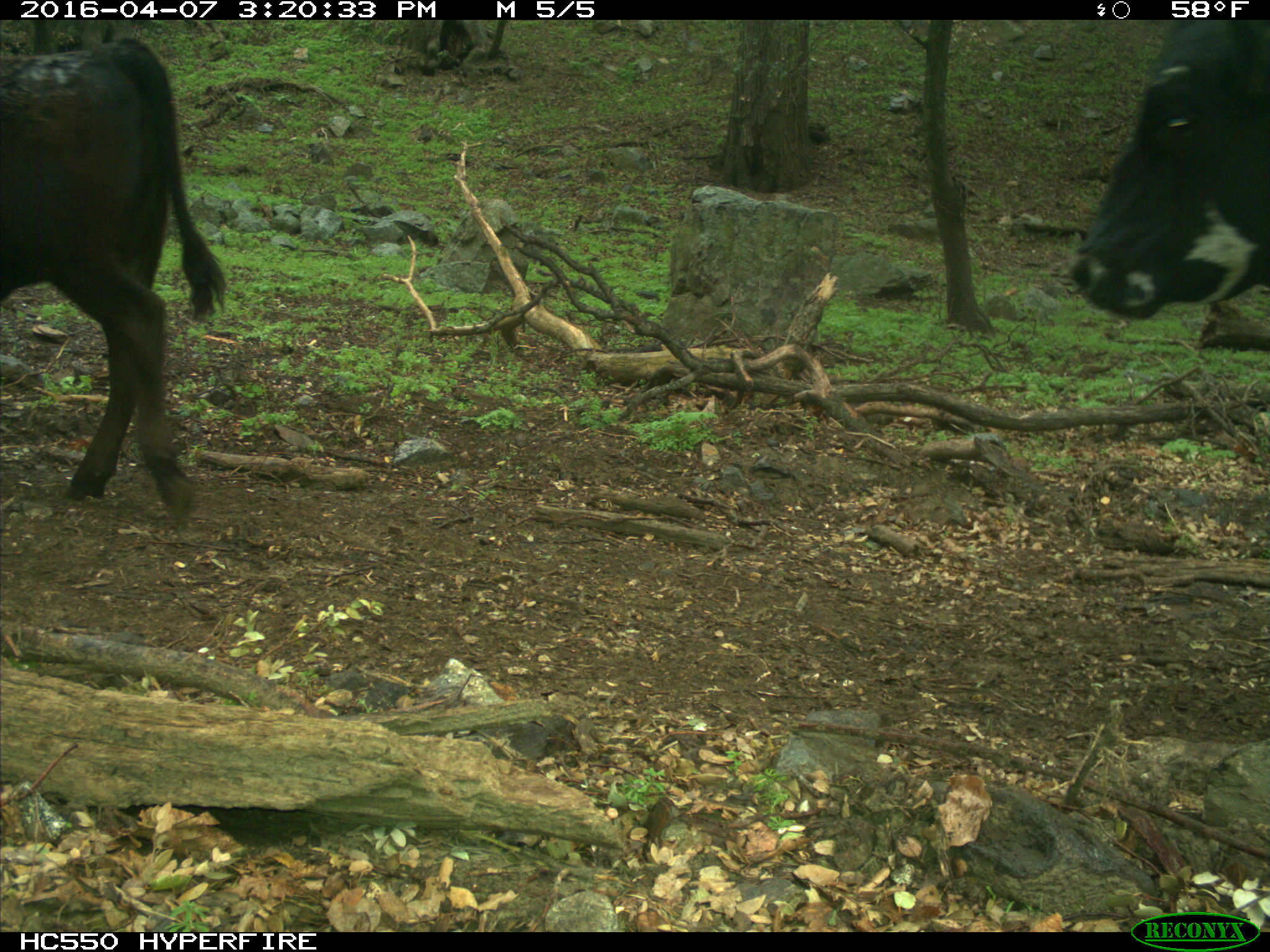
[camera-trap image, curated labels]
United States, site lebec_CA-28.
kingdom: Animalia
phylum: Chordata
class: Mammalia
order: Artiodactyla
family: Bovidae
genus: Bos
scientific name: Bos taurus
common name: domestic cow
Bos taurus (domestic cow).